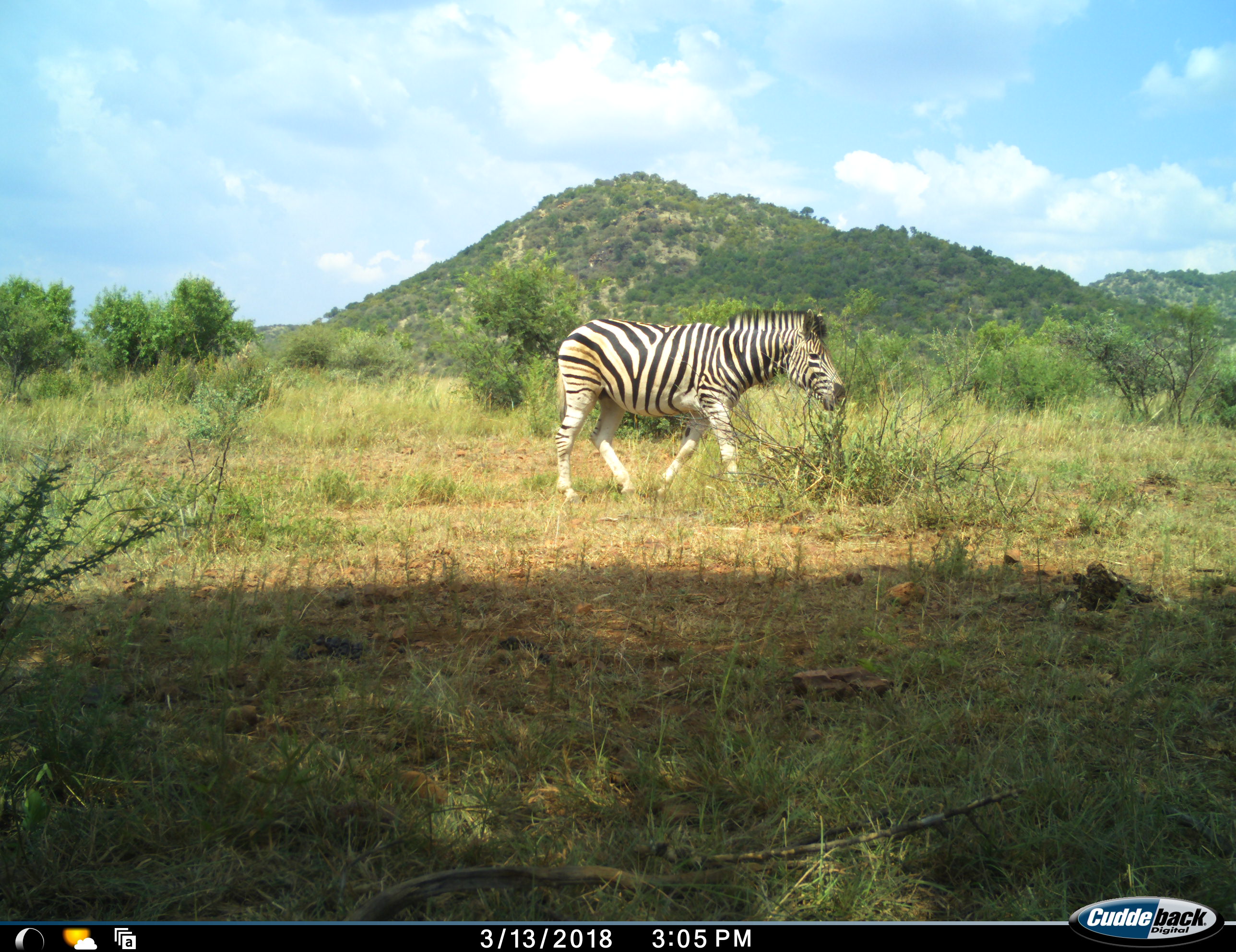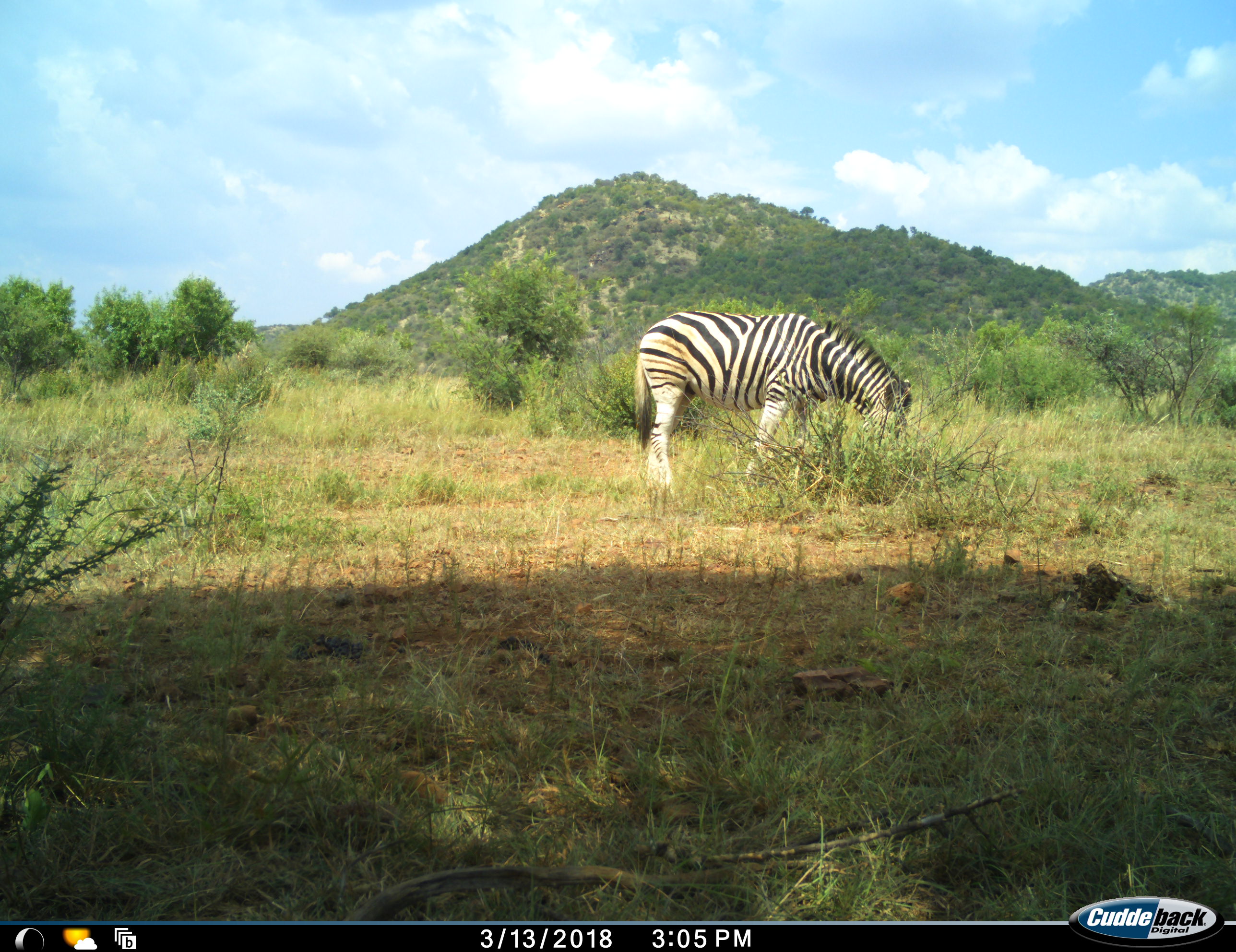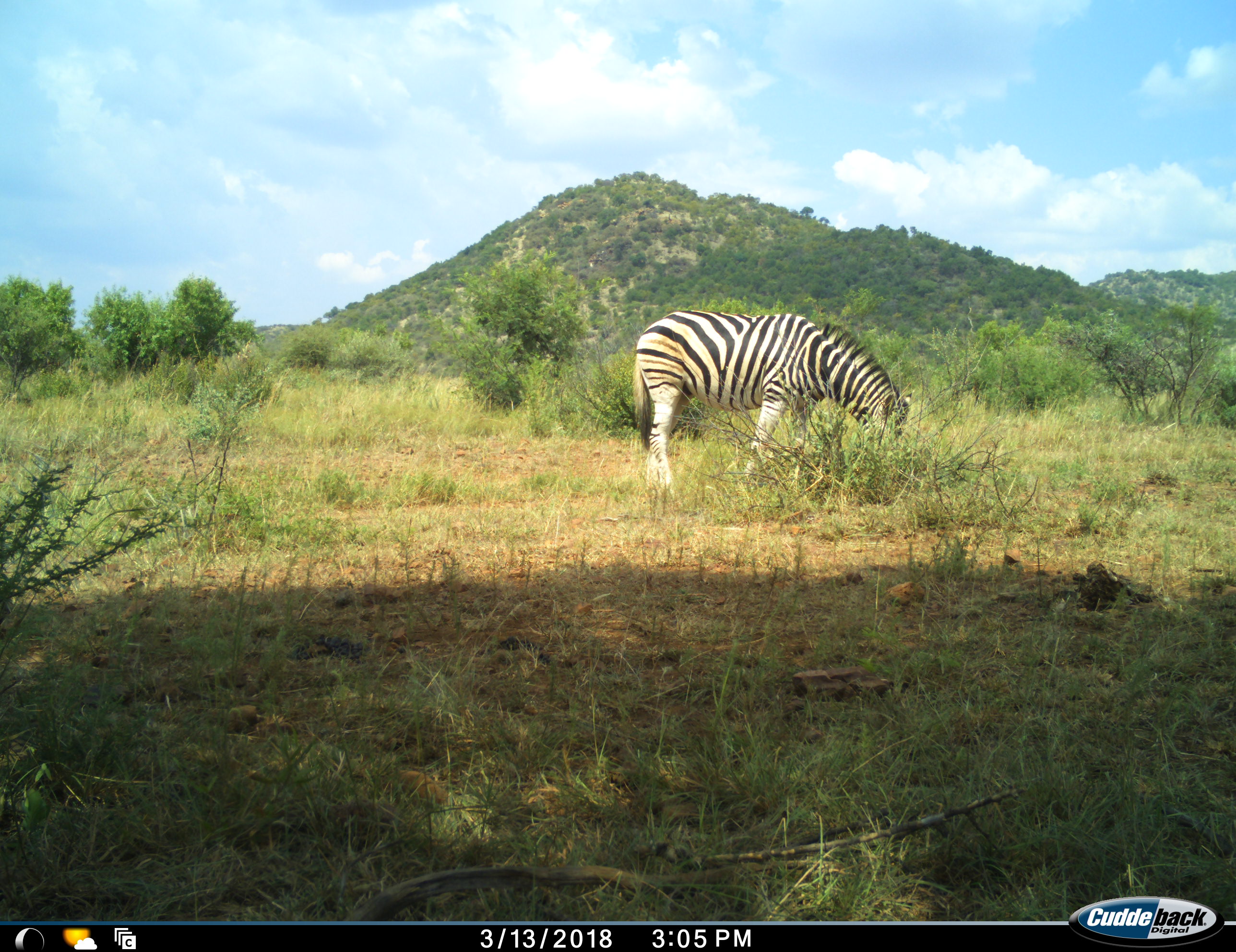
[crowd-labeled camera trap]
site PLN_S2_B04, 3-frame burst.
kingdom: Animalia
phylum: Chordata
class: Mammalia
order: Perissodactyla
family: Equidae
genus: Equus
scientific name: Equus quagga burchellii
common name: burchell's zebra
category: zebraburchells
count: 1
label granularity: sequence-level